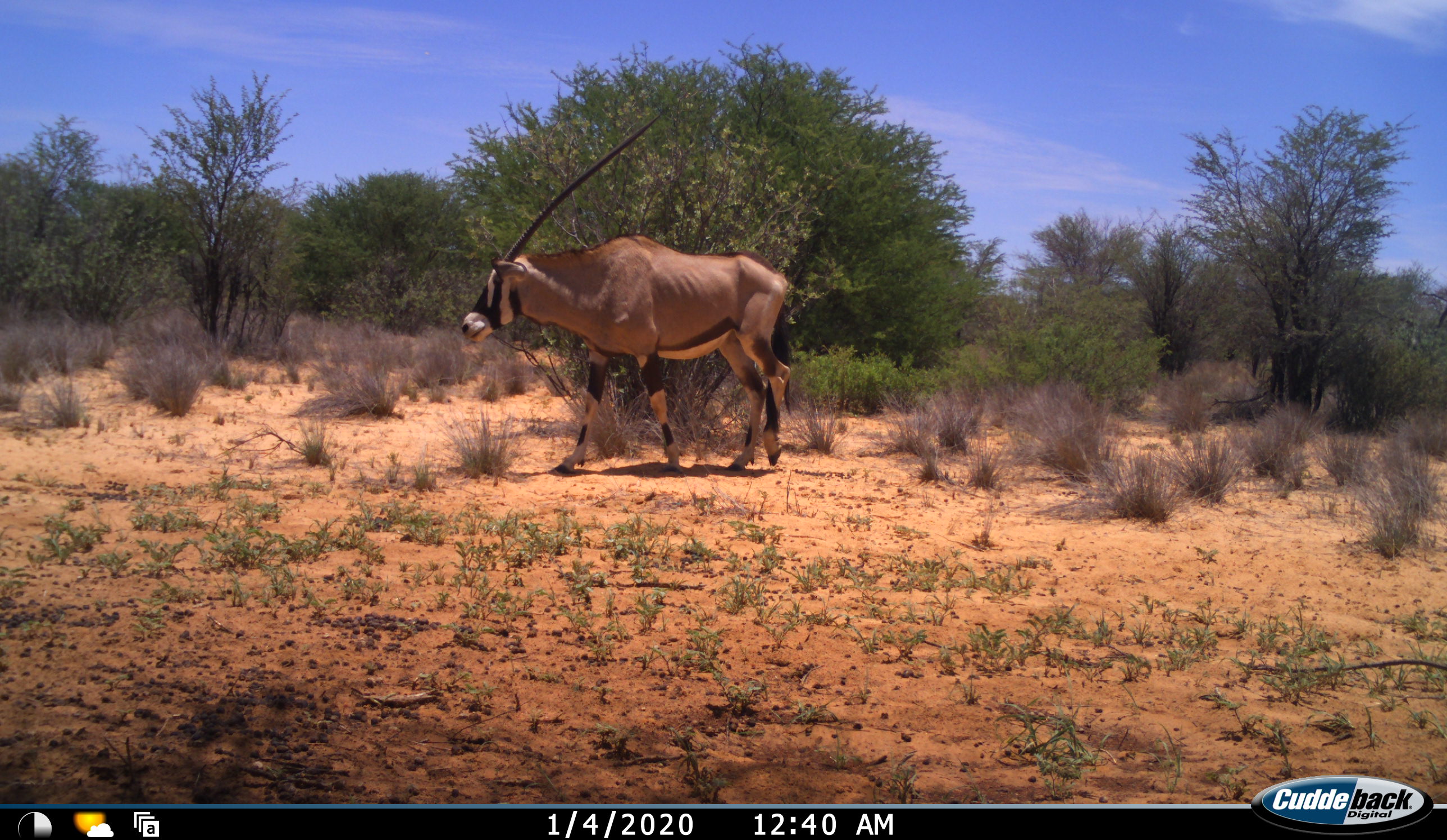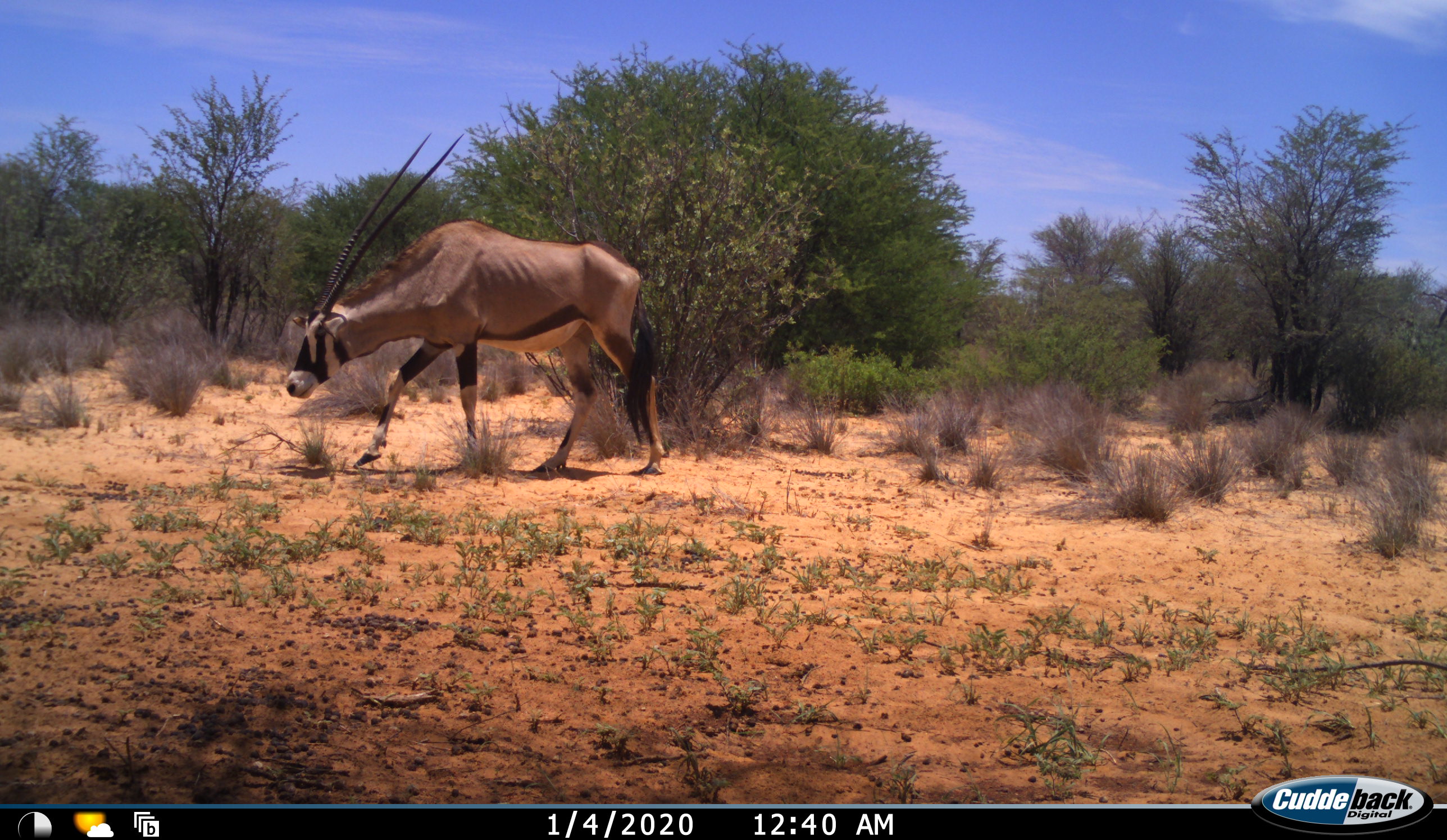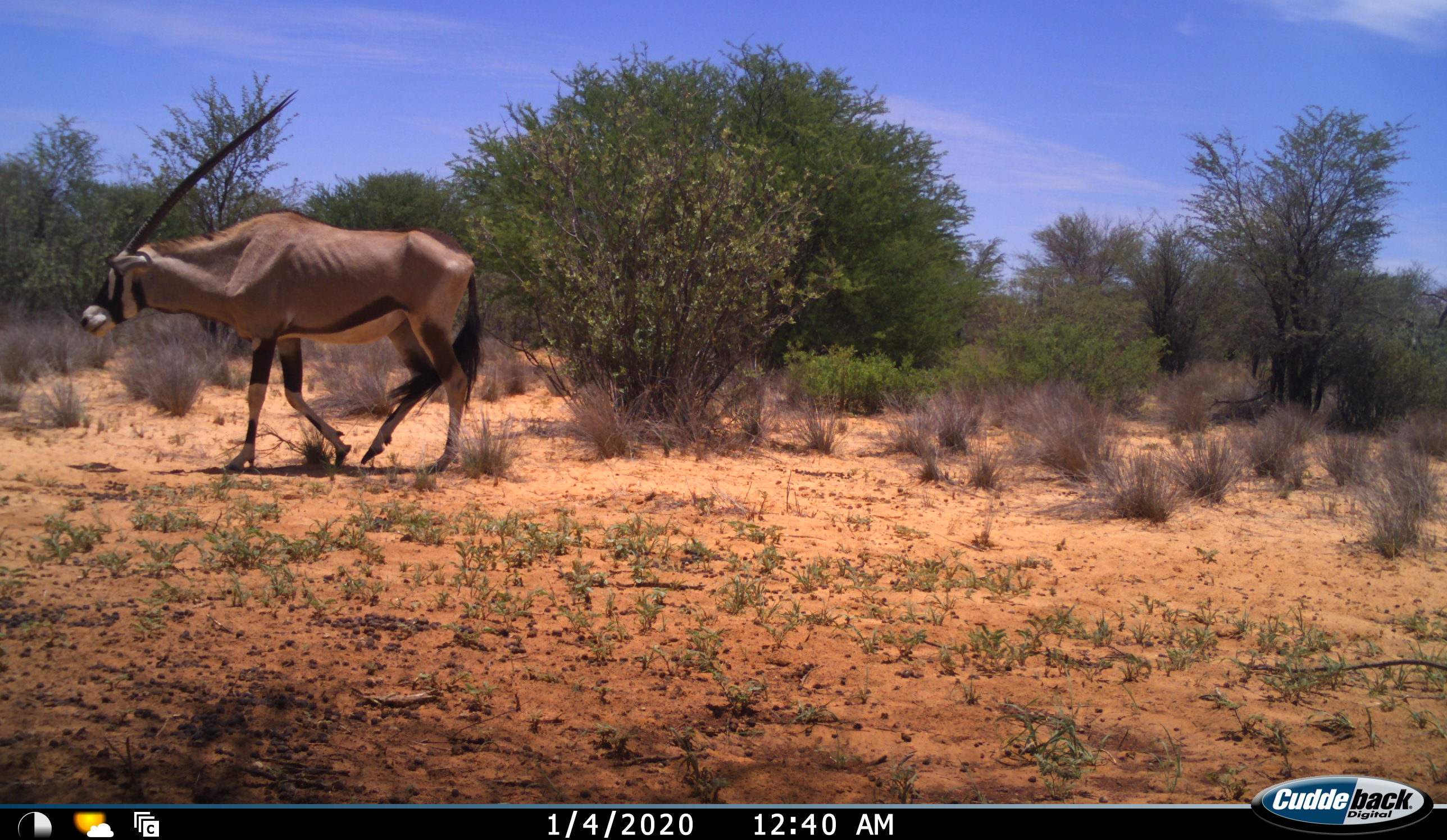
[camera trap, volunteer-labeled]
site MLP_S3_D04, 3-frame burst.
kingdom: Animalia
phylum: Chordata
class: Mammalia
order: Artiodactyla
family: Bovidae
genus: Oryx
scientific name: Oryx gazella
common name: gemsbok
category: oryx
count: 1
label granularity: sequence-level